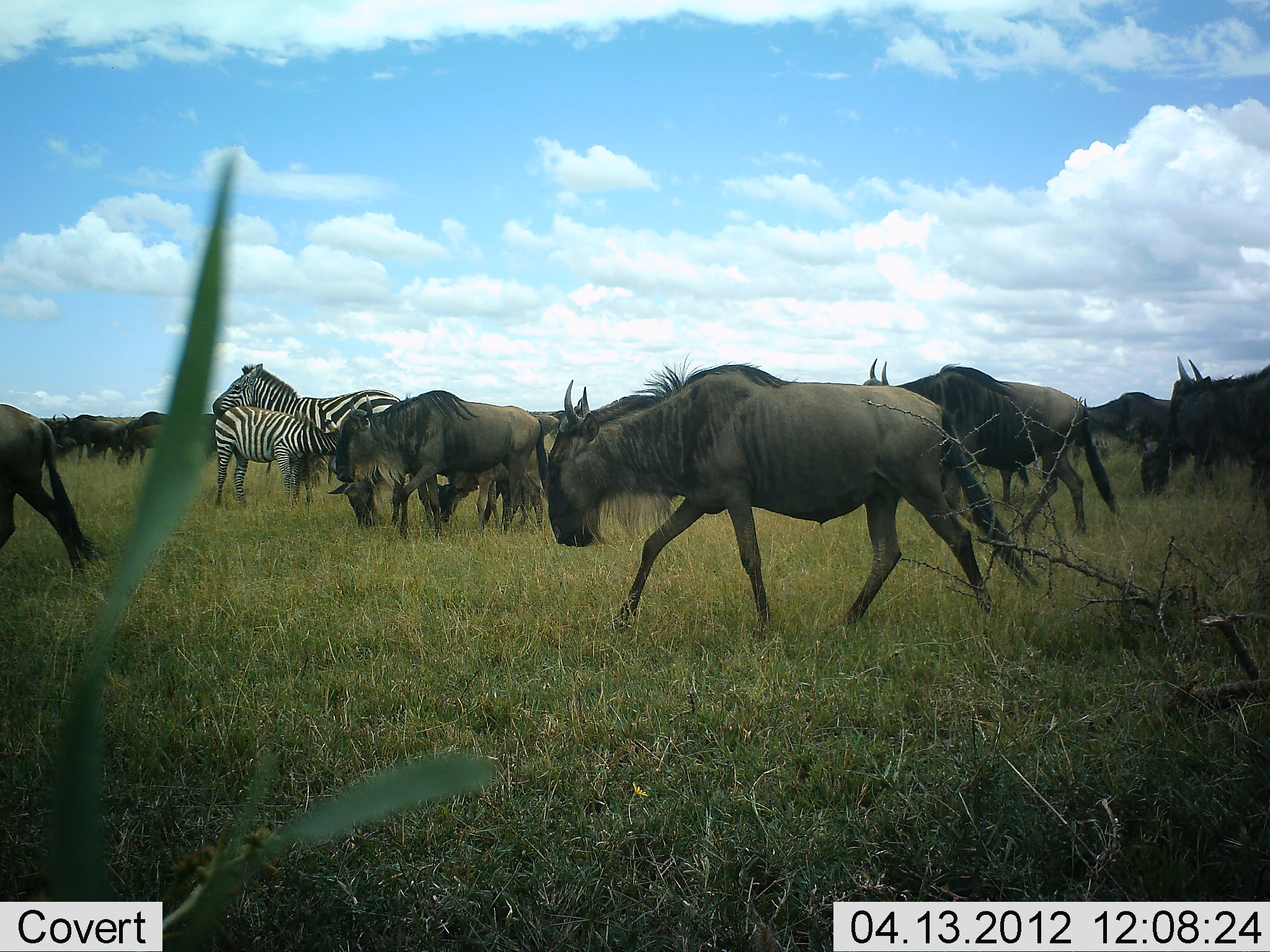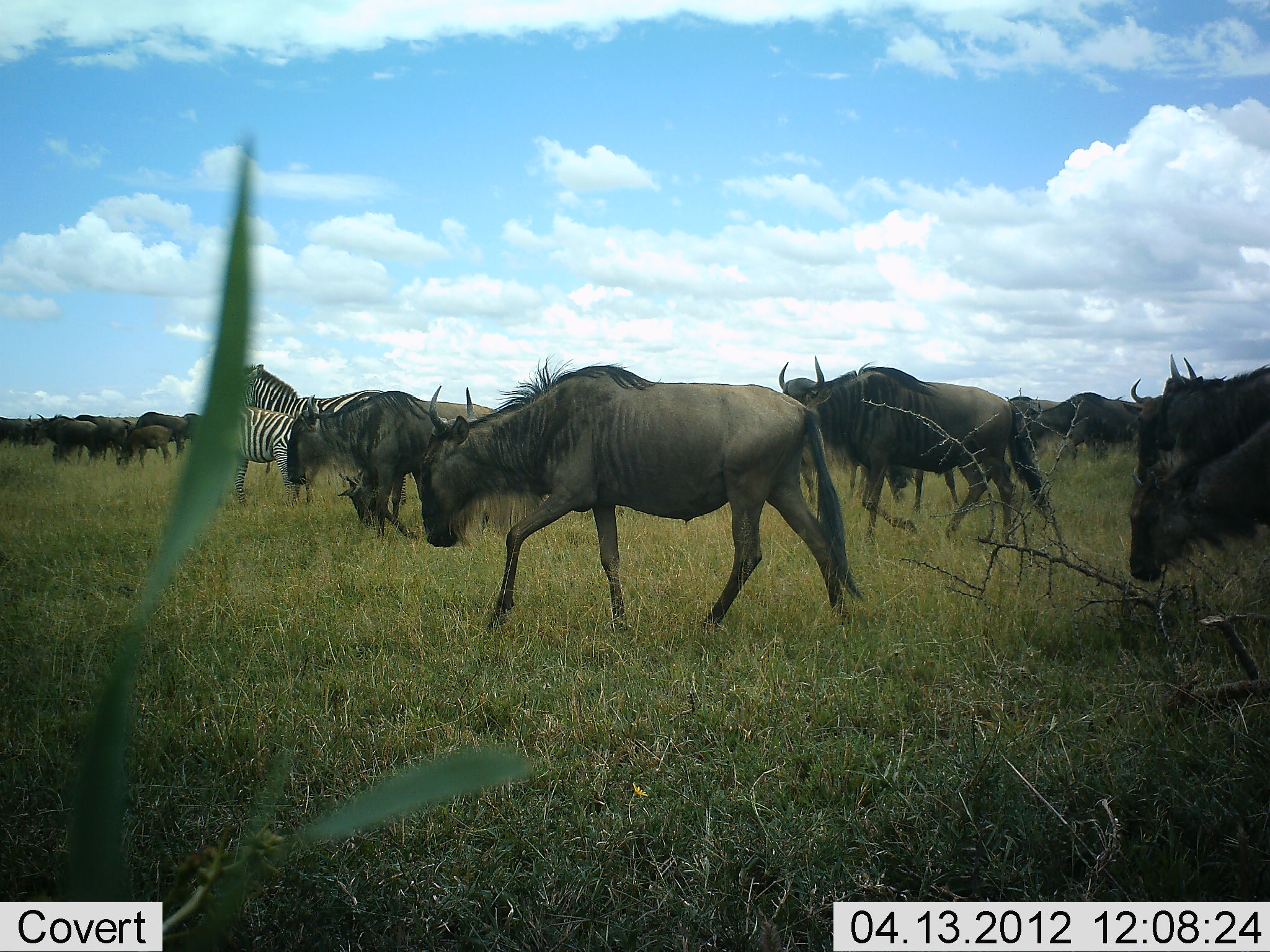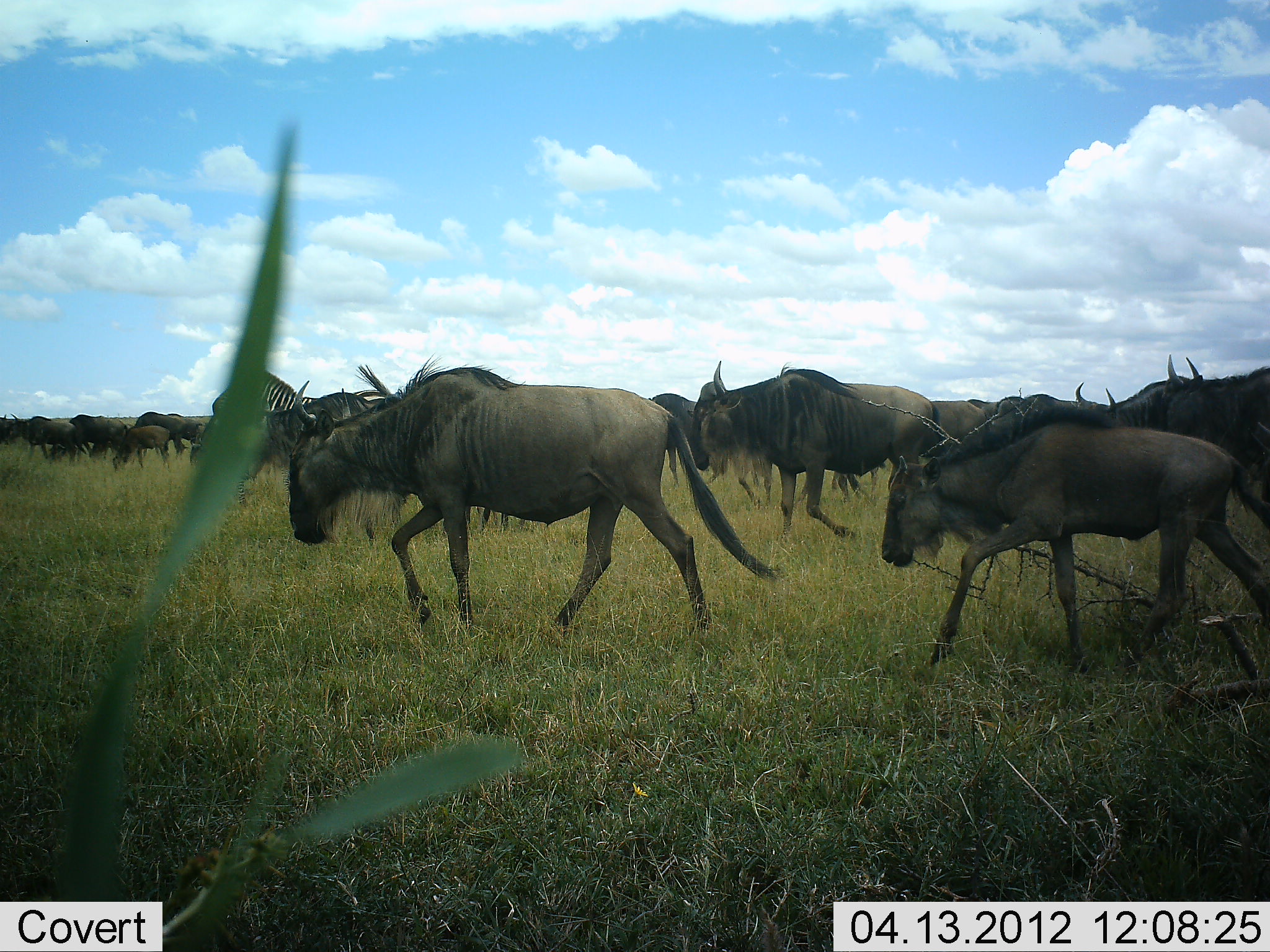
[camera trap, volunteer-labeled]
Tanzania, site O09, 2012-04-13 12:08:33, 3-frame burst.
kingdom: Animalia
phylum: Chordata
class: Mammalia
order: Artiodactyla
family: Bovidae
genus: Connochaetes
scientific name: Connochaetes taurinus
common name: blue wildebeest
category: wildebeest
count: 11-50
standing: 24%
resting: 0%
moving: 100%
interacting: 6%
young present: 41%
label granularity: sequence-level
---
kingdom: Animalia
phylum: Chordata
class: Mammalia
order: Perissodactyla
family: Equidae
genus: Equus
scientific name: Equus quagga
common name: plains zebra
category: zebra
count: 2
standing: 79%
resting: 0%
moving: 14%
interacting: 21%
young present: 36%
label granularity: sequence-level